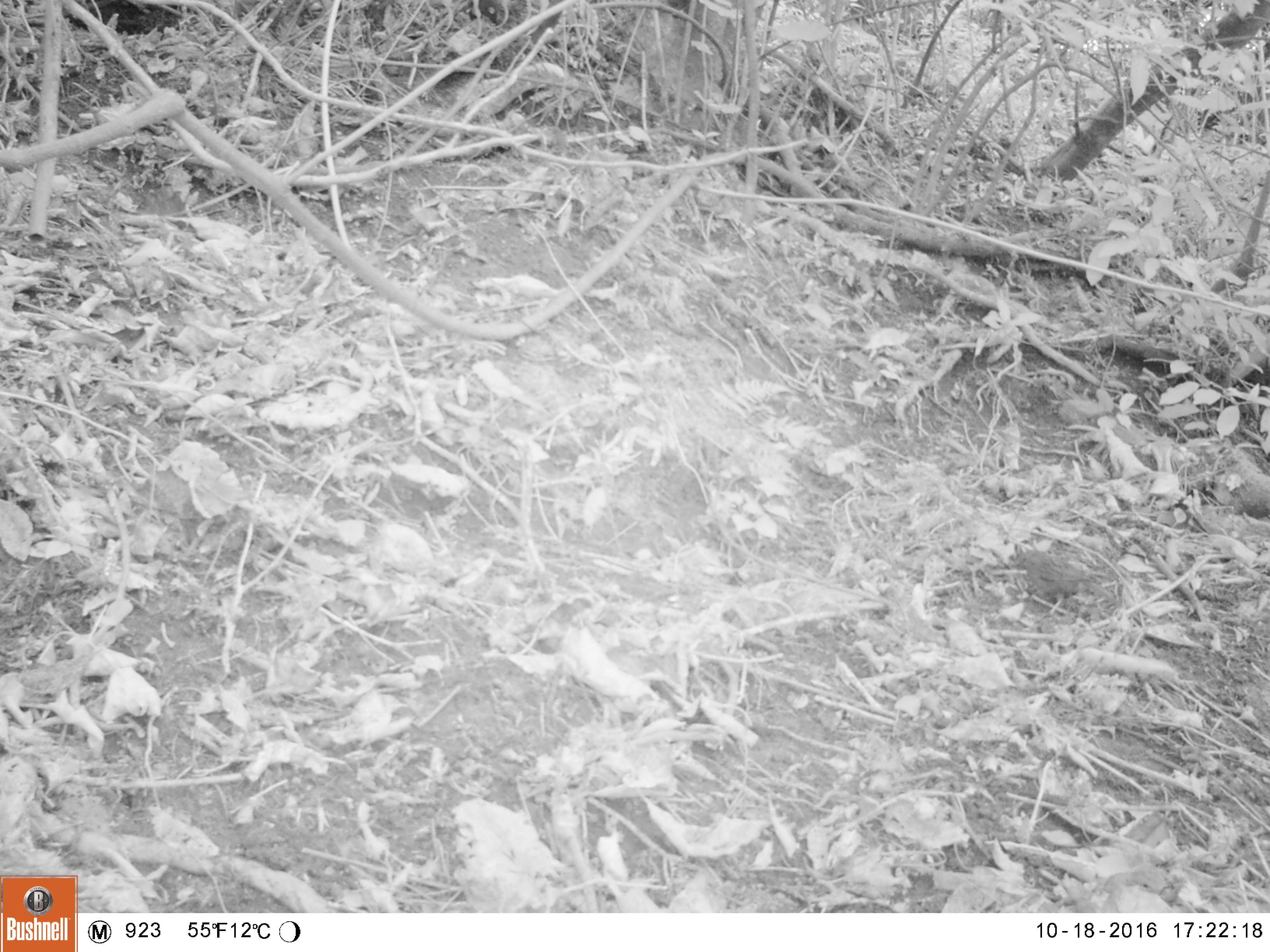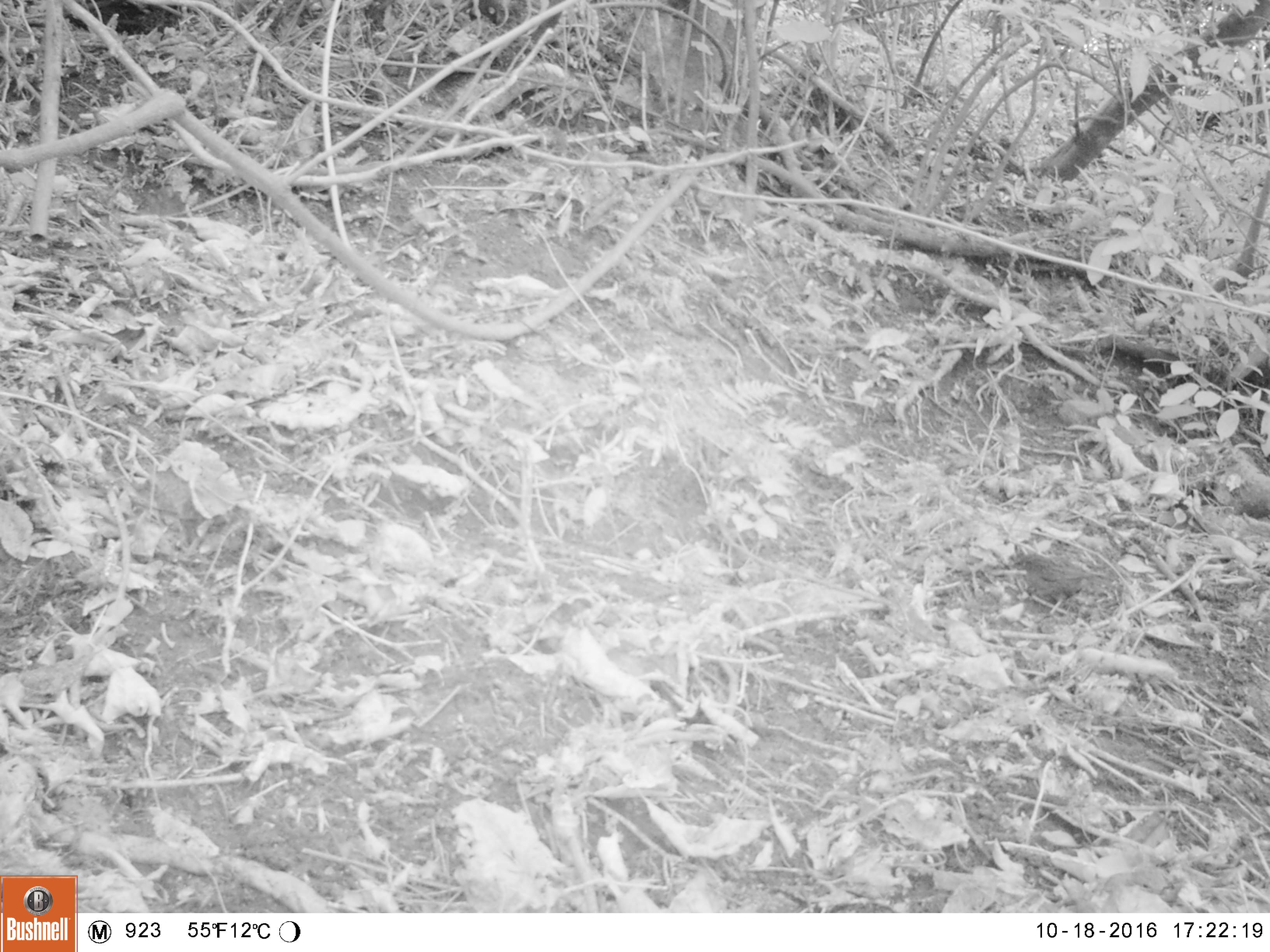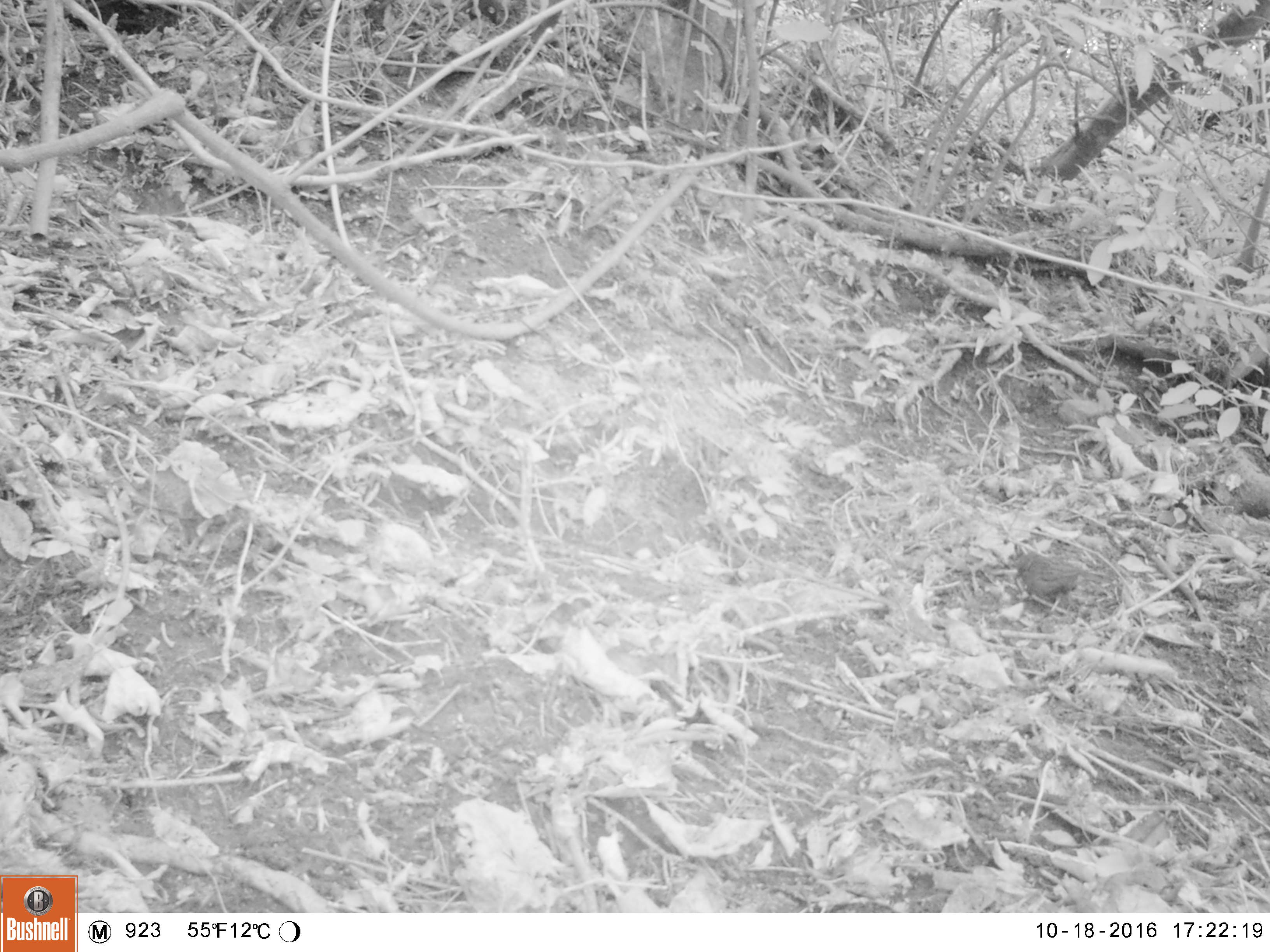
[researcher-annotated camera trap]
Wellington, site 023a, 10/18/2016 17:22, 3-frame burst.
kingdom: Animalia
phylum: Chordata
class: Aves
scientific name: Aves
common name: bird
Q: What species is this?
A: Bird (Aves).